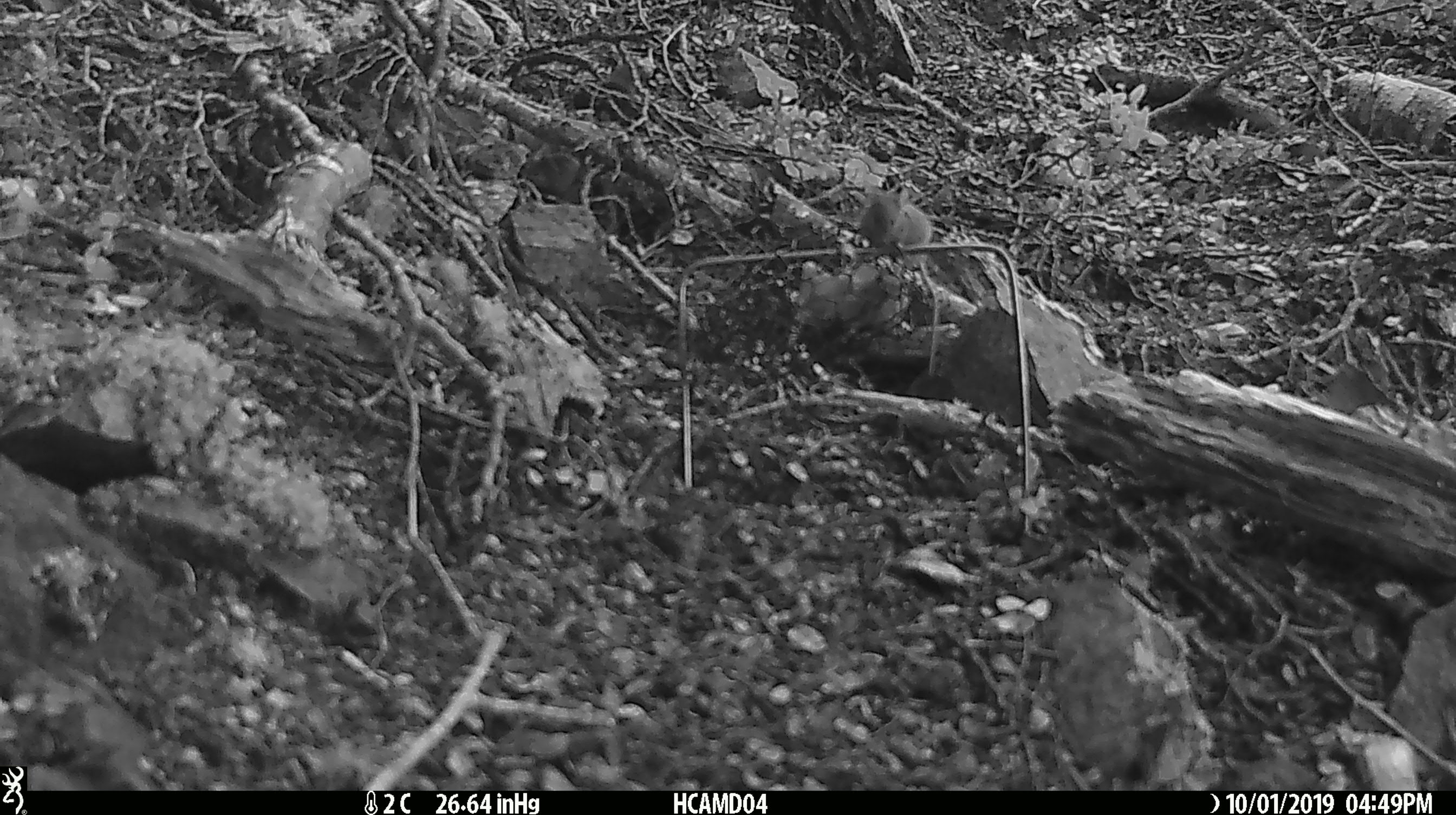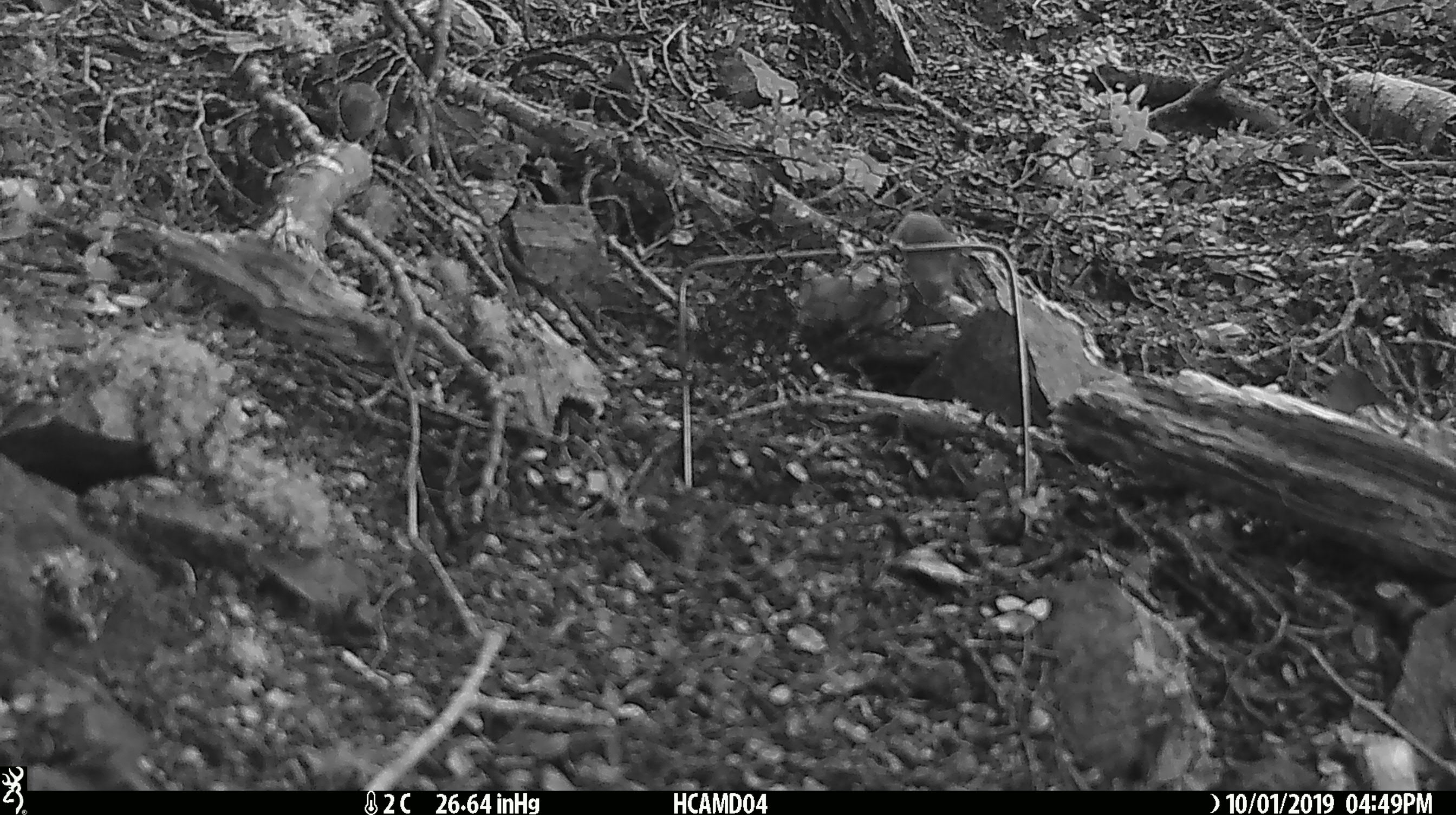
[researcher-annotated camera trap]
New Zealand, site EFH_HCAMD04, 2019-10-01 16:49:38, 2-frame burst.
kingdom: Animalia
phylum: Chordata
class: Mammalia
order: Rodentia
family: Muridae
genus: Mus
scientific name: Mus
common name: mouse